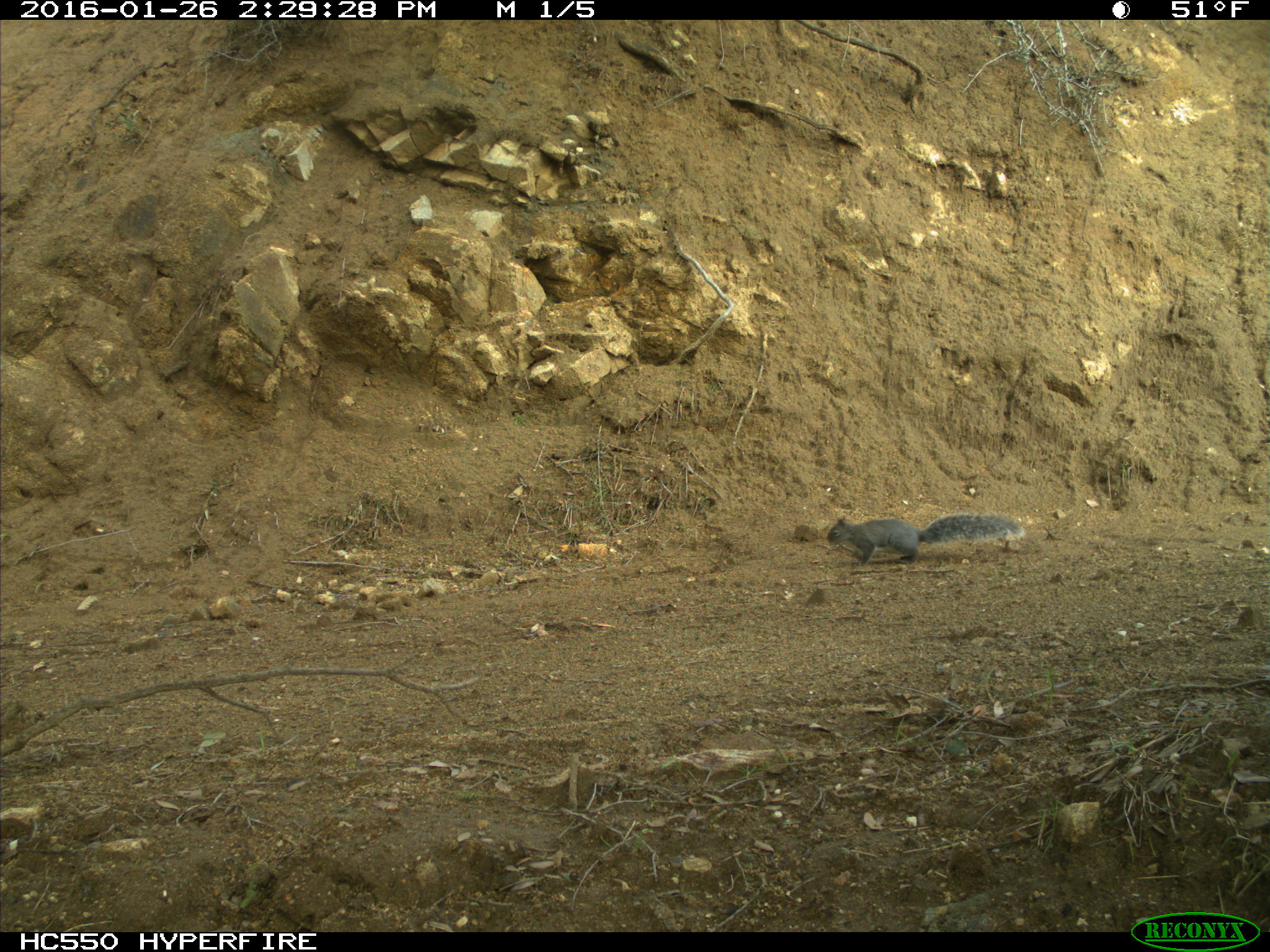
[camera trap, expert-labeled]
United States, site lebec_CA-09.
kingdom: Animalia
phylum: Chordata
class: Mammalia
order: Rodentia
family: Sciuridae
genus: Sciurus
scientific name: Sciurus carolinensis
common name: eastern gray squirrel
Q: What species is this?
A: Sciurus carolinensis (eastern gray squirrel).